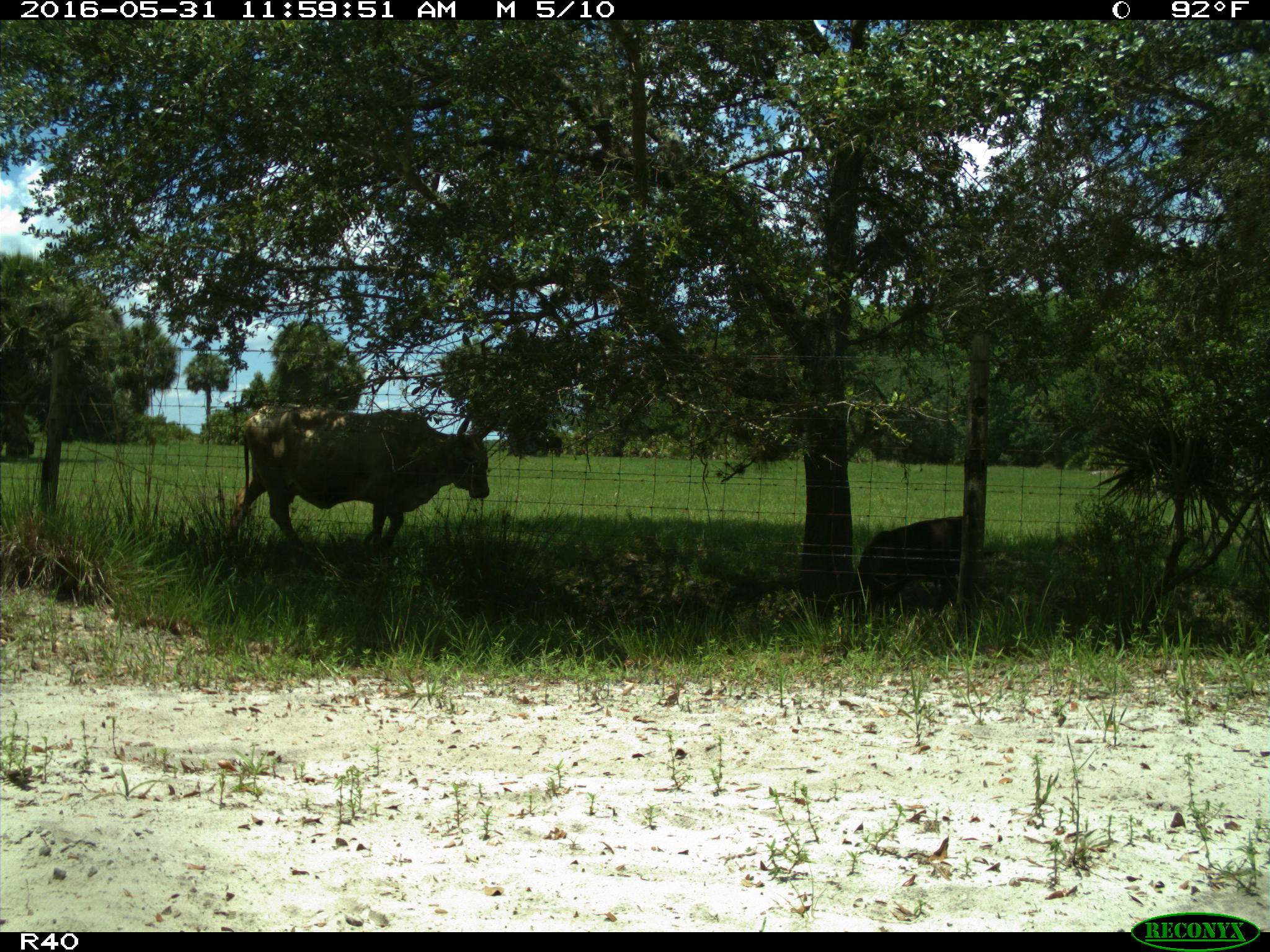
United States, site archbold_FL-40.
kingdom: Animalia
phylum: Chordata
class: Mammalia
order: Artiodactyla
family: Bovidae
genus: Bos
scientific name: Bos taurus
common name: domestic cow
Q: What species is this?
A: Bos taurus (domestic cow).